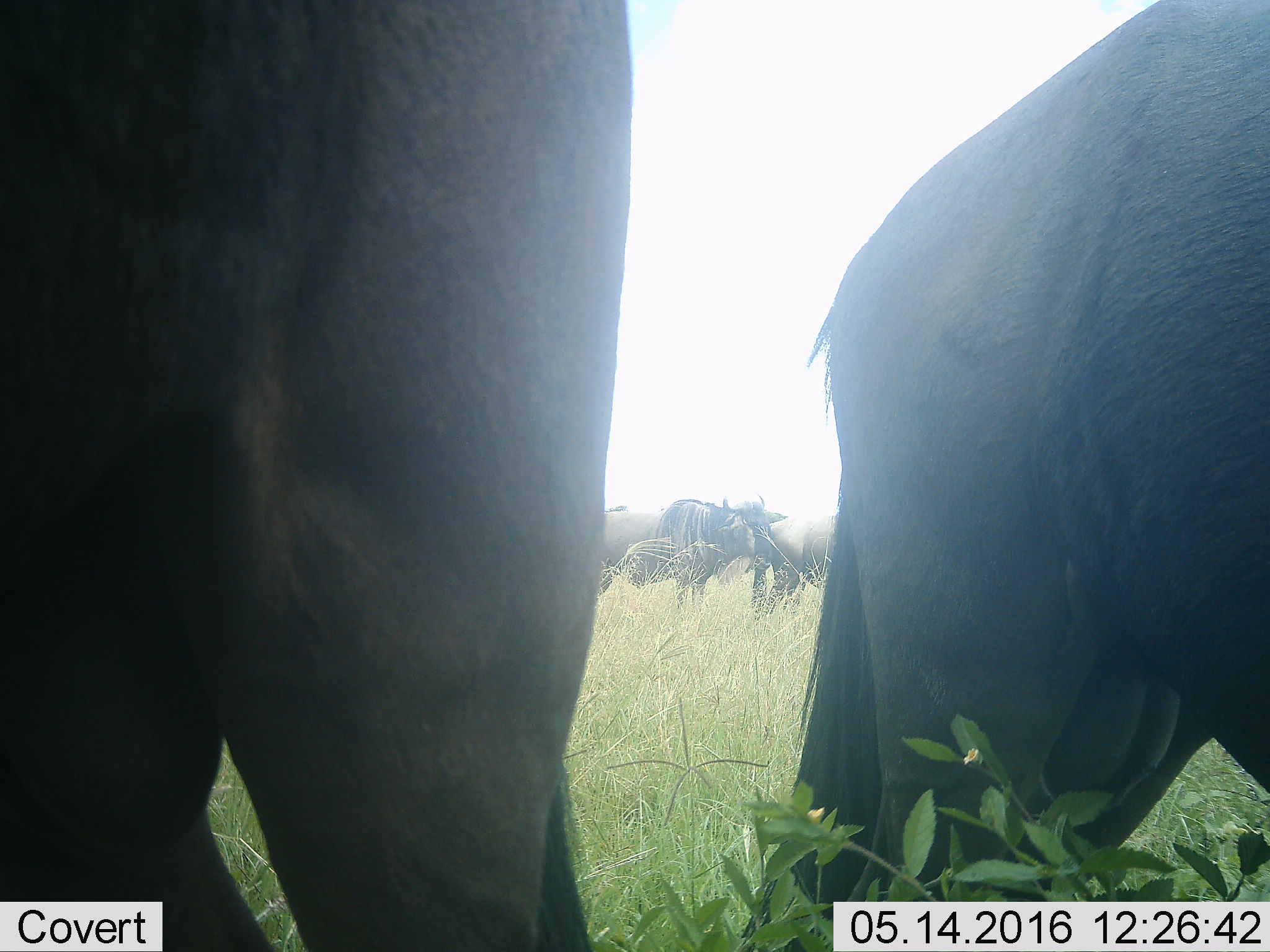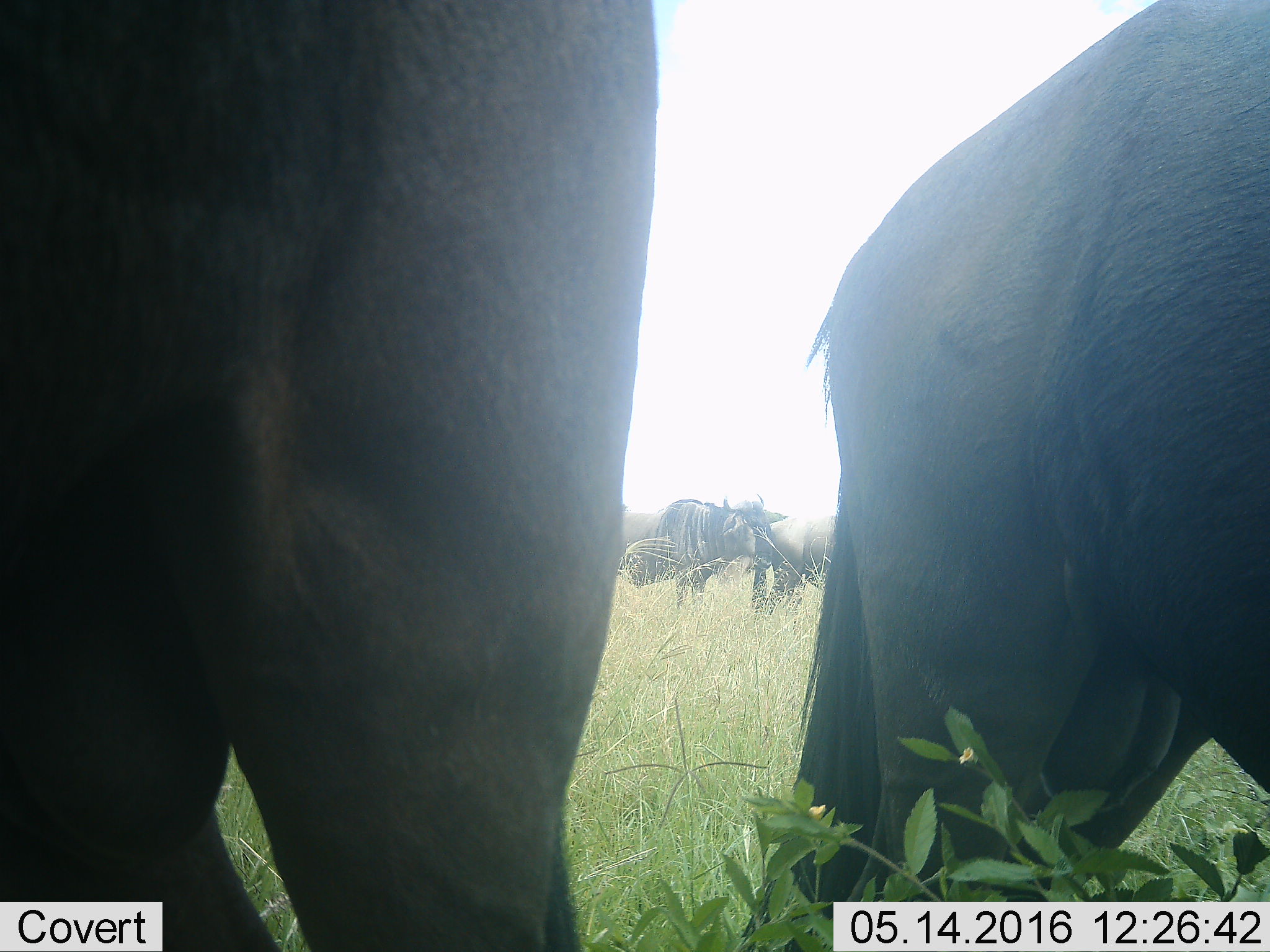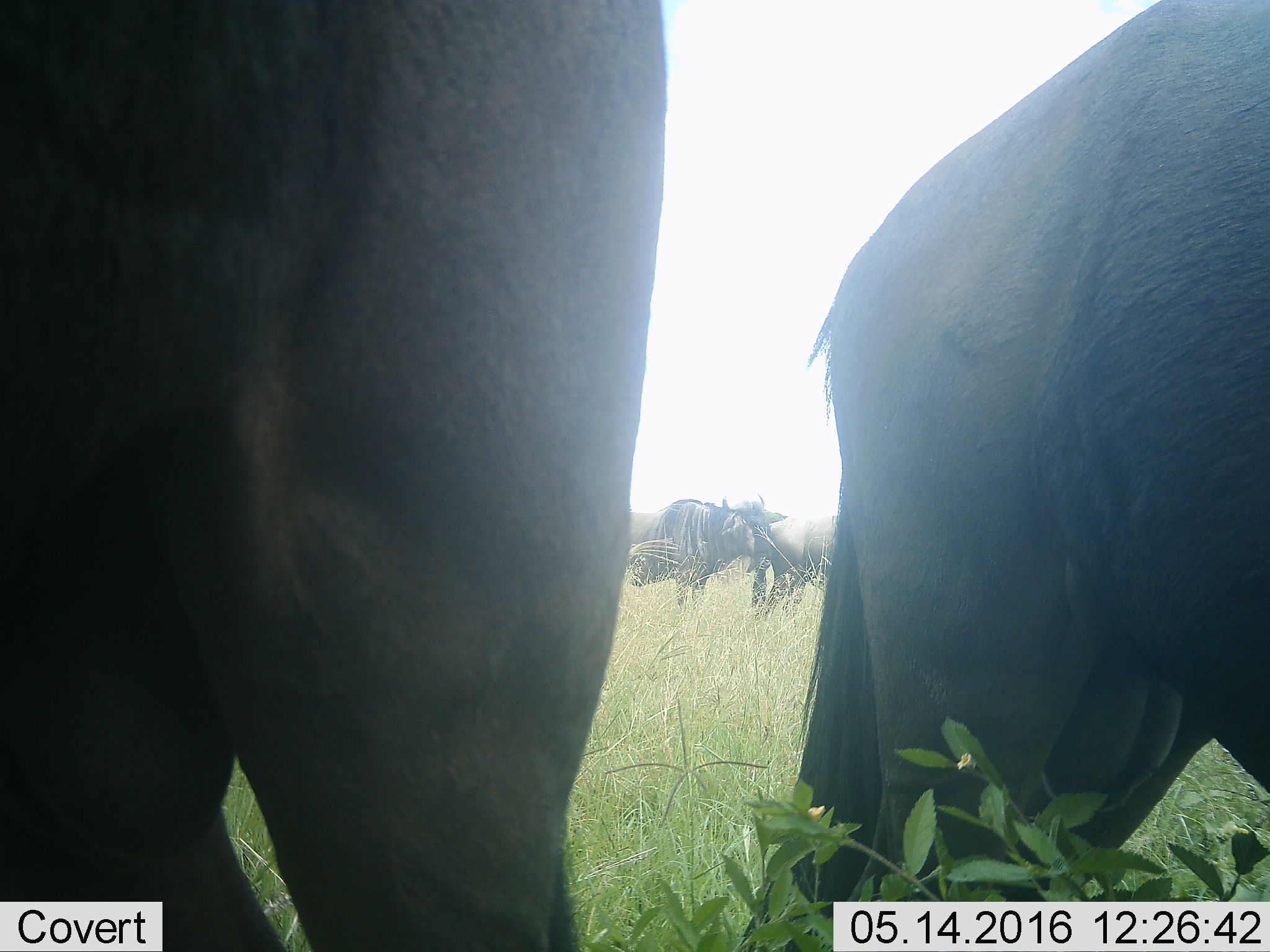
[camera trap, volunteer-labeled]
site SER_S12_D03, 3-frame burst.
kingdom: Animalia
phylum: Chordata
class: Mammalia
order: Artiodactyla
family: Bovidae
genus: Connochaetes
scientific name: Connochaetes taurinus taurinus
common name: blue wildebeest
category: wildebeestblue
Wildebeestblue (blue wildebeest) (Connochaetes taurinus taurinus), count 4. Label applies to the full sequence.